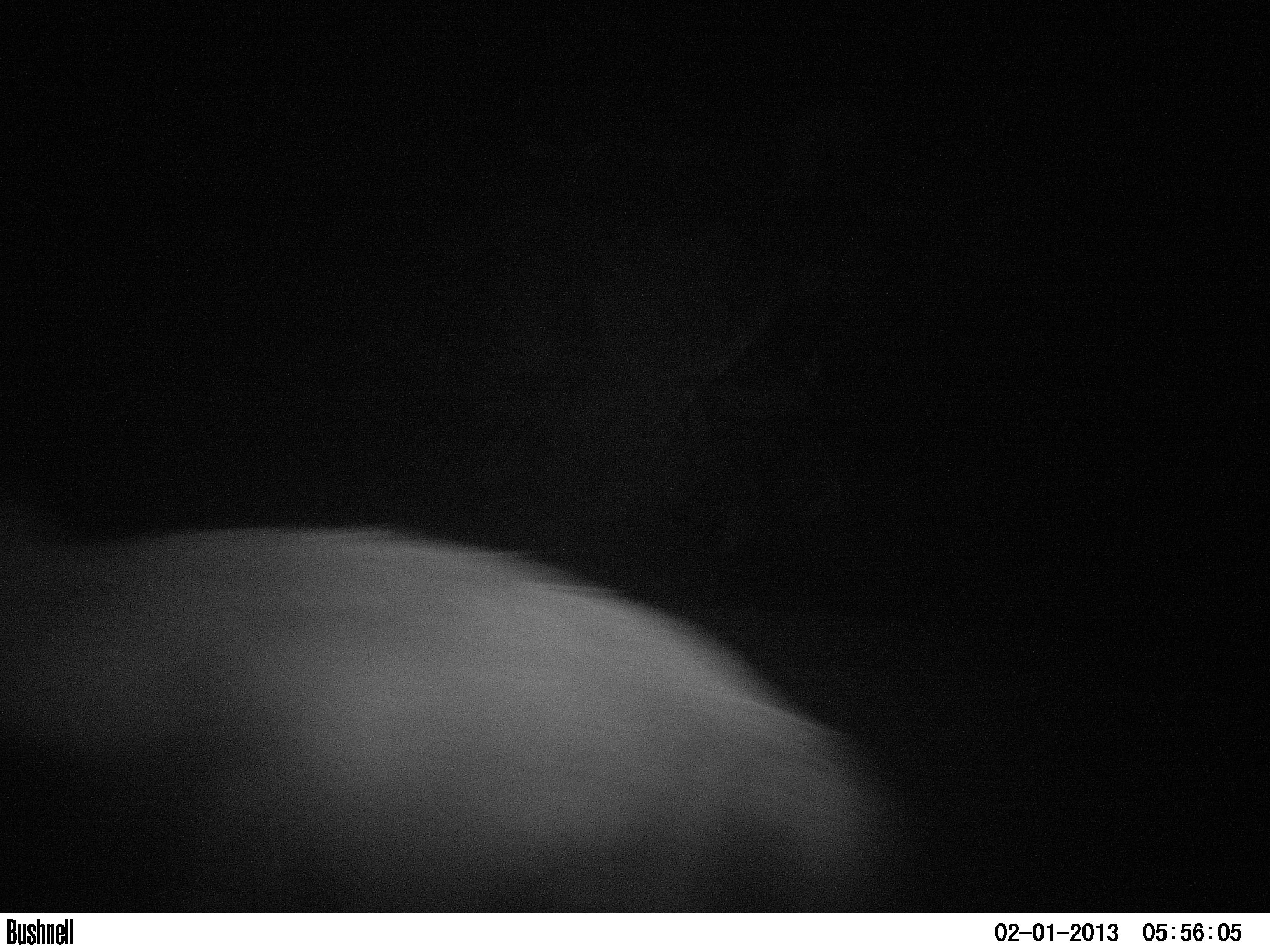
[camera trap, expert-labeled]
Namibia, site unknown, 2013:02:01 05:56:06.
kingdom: Animalia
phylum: Chordata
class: Mammalia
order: Carnivora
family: Hyaenidae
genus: Parahyaena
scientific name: Parahyaena brunnea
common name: brown hyena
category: hyaena brunnea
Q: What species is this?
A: Hyaena brunnea (brown hyena) (Parahyaena brunnea).